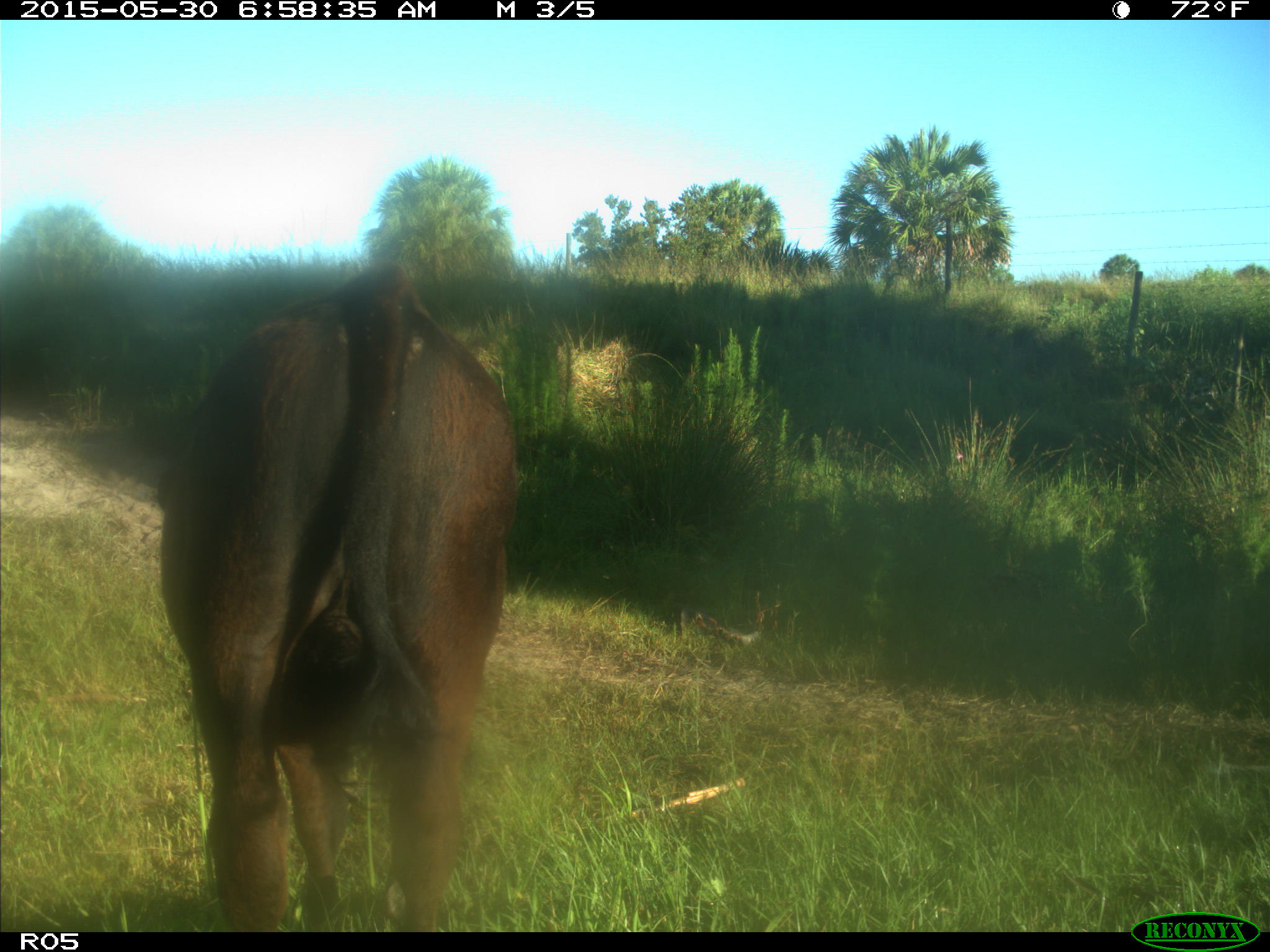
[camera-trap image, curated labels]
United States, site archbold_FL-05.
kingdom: Animalia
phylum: Chordata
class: Mammalia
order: Artiodactyla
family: Bovidae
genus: Bos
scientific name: Bos taurus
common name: domestic cow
Bos taurus (domestic cow).